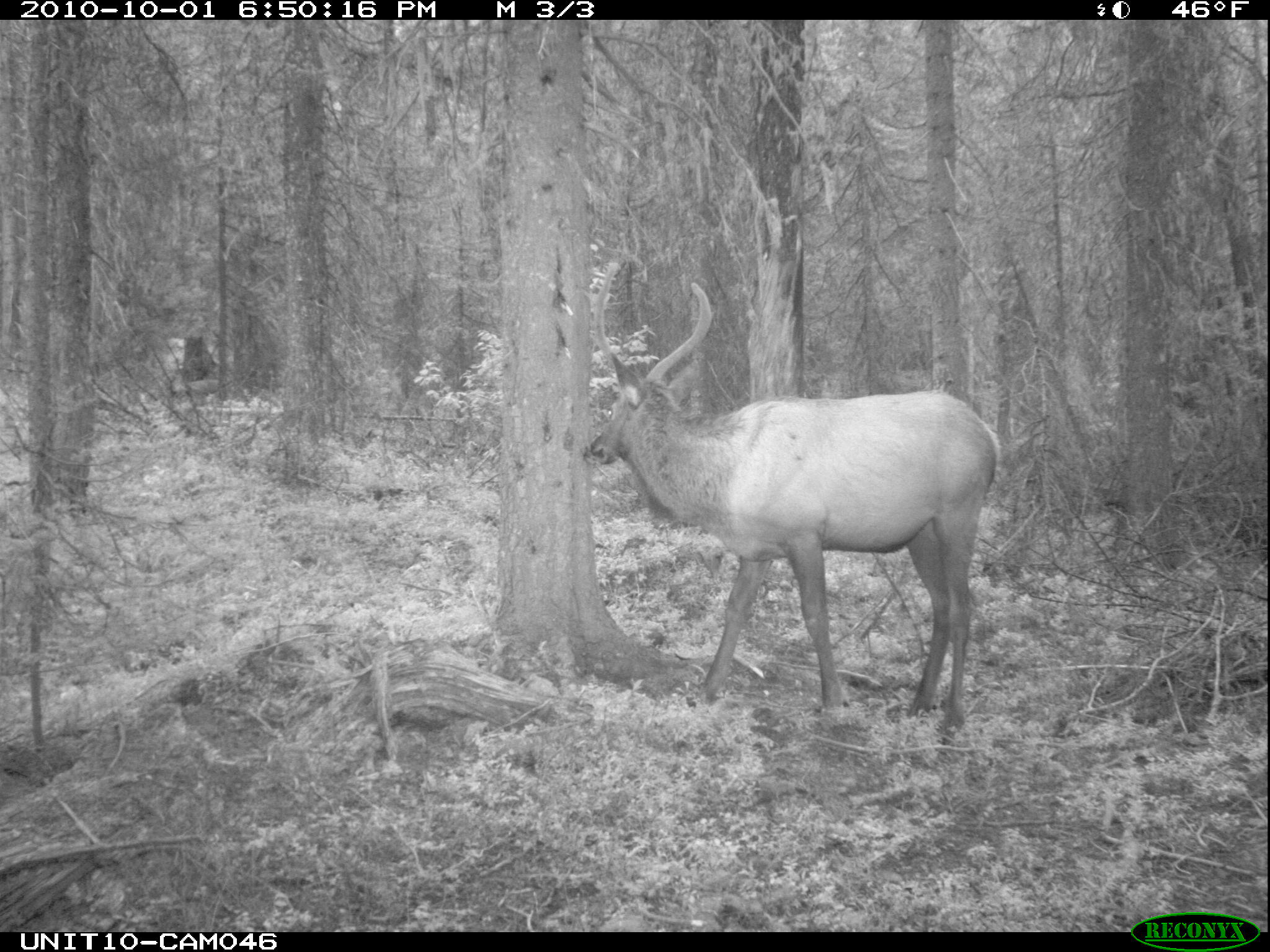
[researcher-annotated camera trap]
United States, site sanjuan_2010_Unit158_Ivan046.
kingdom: Animalia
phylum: Chordata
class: Mammalia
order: Artiodactyla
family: Cervidae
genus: Cervus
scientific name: Cervus elaphus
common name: red deer